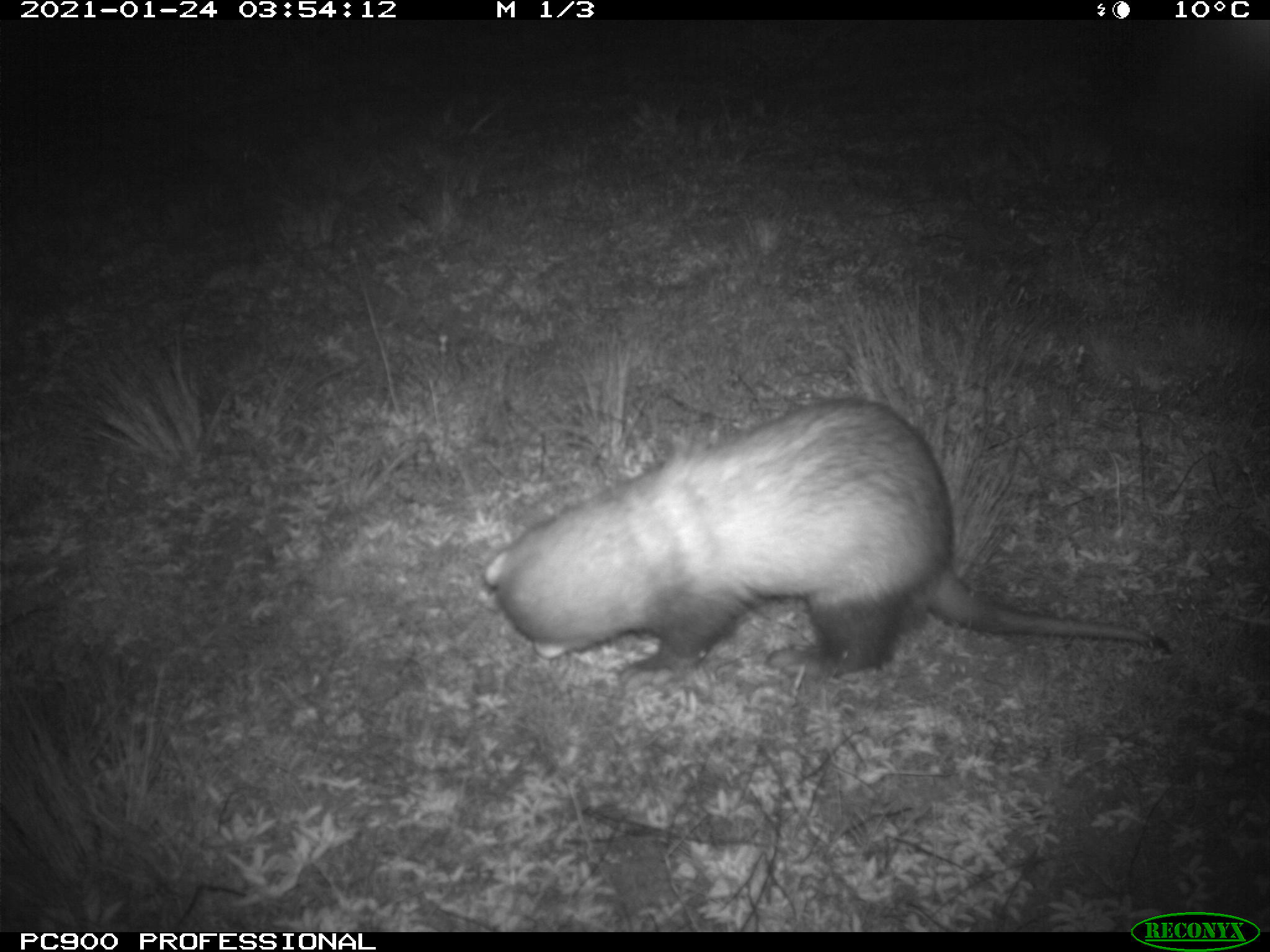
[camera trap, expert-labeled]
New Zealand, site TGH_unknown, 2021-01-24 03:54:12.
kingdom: Animalia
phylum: Chordata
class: Mammalia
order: Carnivora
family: Mustelidae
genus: Mustela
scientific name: Mustela furo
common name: ferret